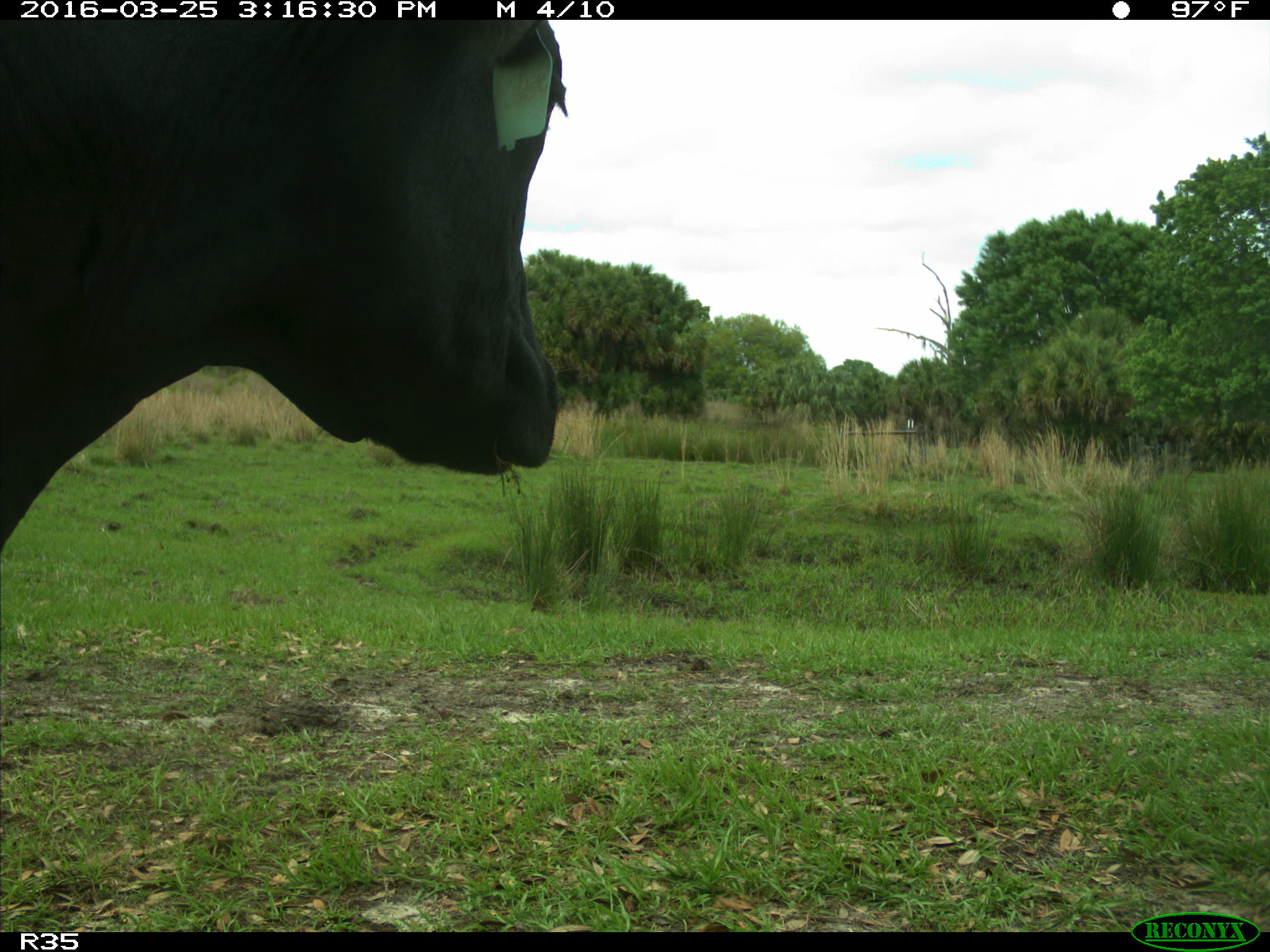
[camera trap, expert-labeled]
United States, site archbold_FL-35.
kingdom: Animalia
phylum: Chordata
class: Mammalia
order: Artiodactyla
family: Bovidae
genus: Bos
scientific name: Bos taurus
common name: domestic cow